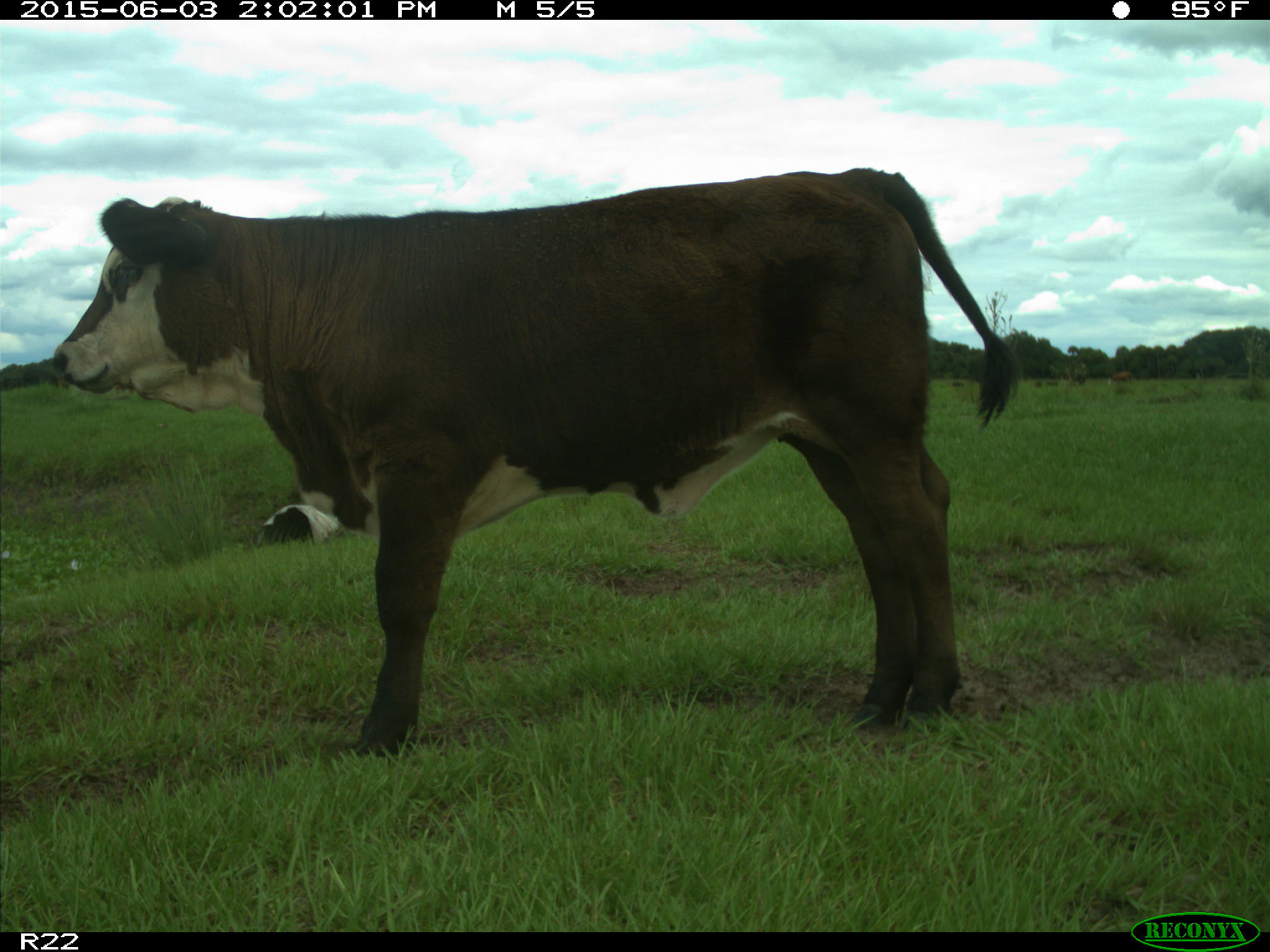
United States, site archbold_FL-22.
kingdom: Animalia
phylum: Chordata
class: Mammalia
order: Artiodactyla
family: Bovidae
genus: Bos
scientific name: Bos taurus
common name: domestic cow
Bos taurus (domestic cow).